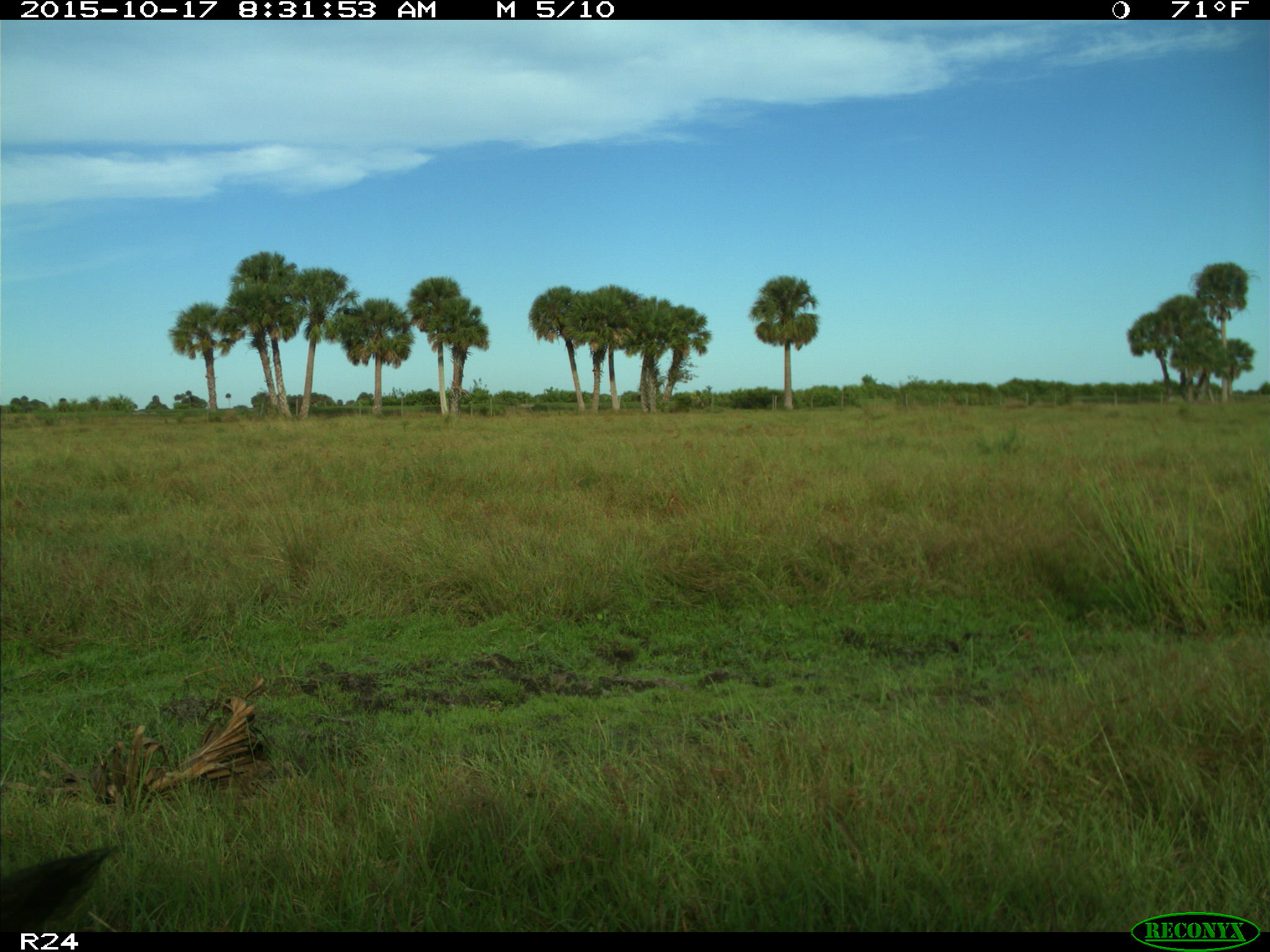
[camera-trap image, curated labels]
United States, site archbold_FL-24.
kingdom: Animalia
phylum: Chordata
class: Mammalia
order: Artiodactyla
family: Suidae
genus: Sus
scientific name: Sus scrofa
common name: wild boar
Sus scrofa (wild boar).